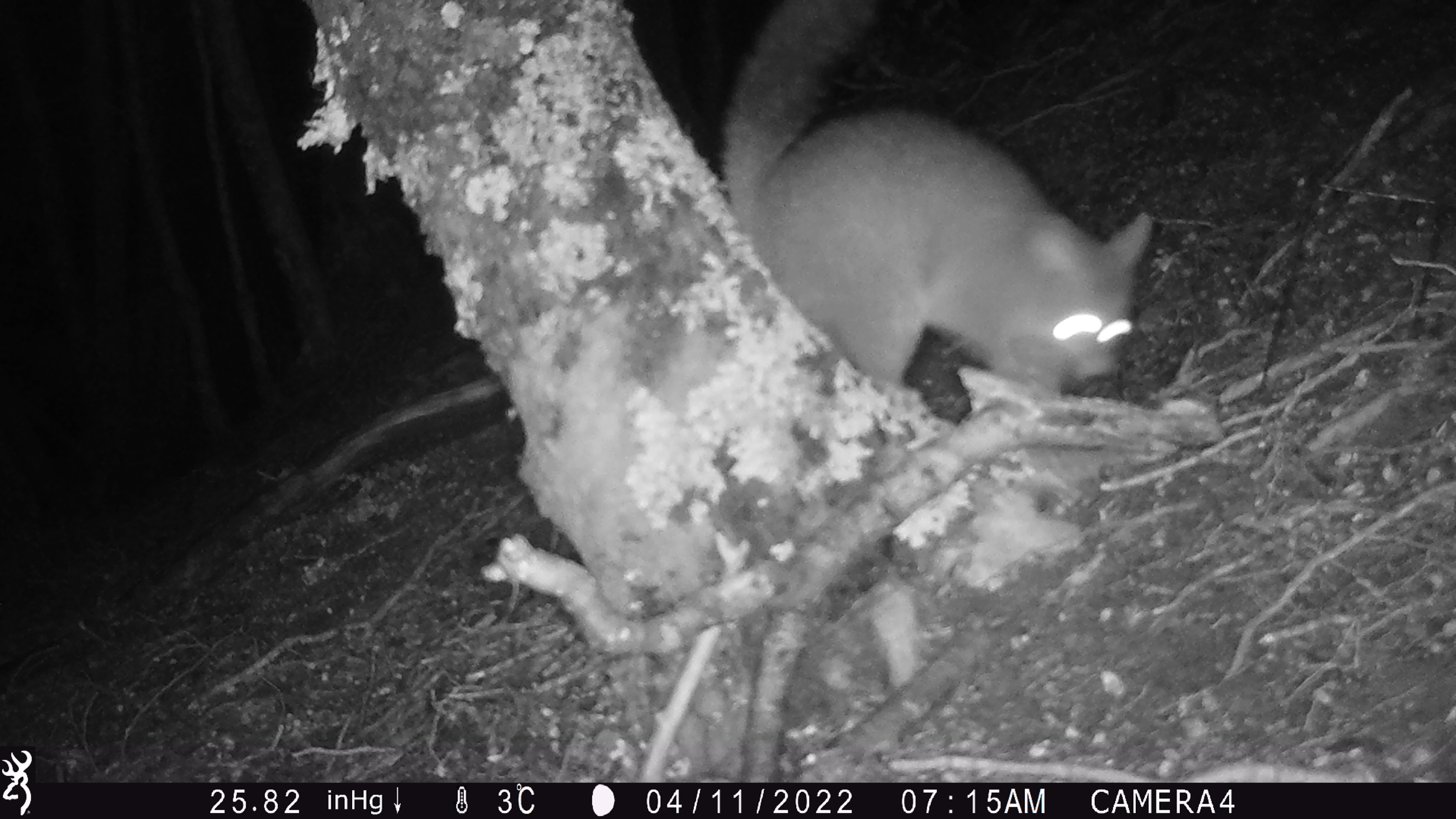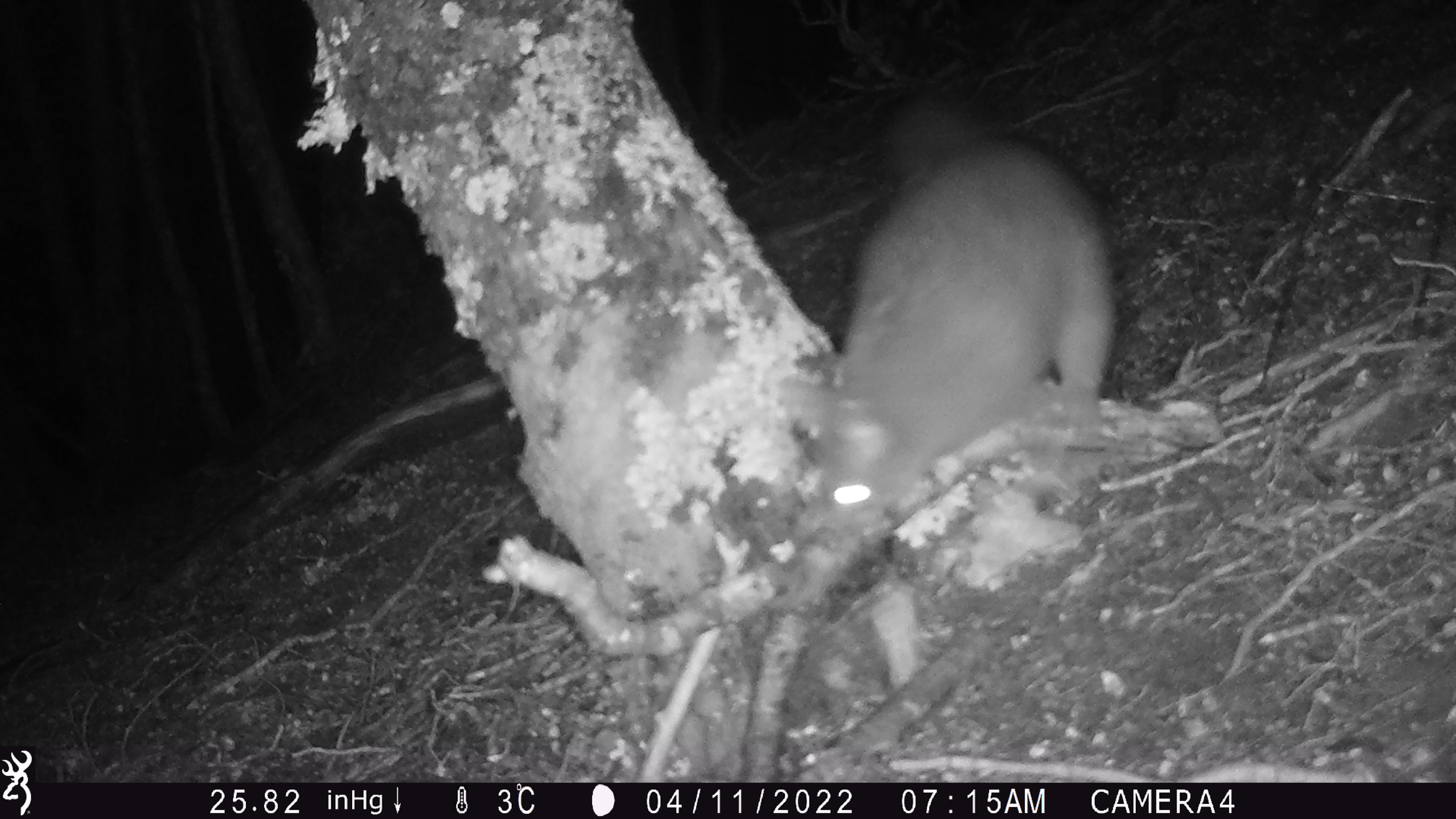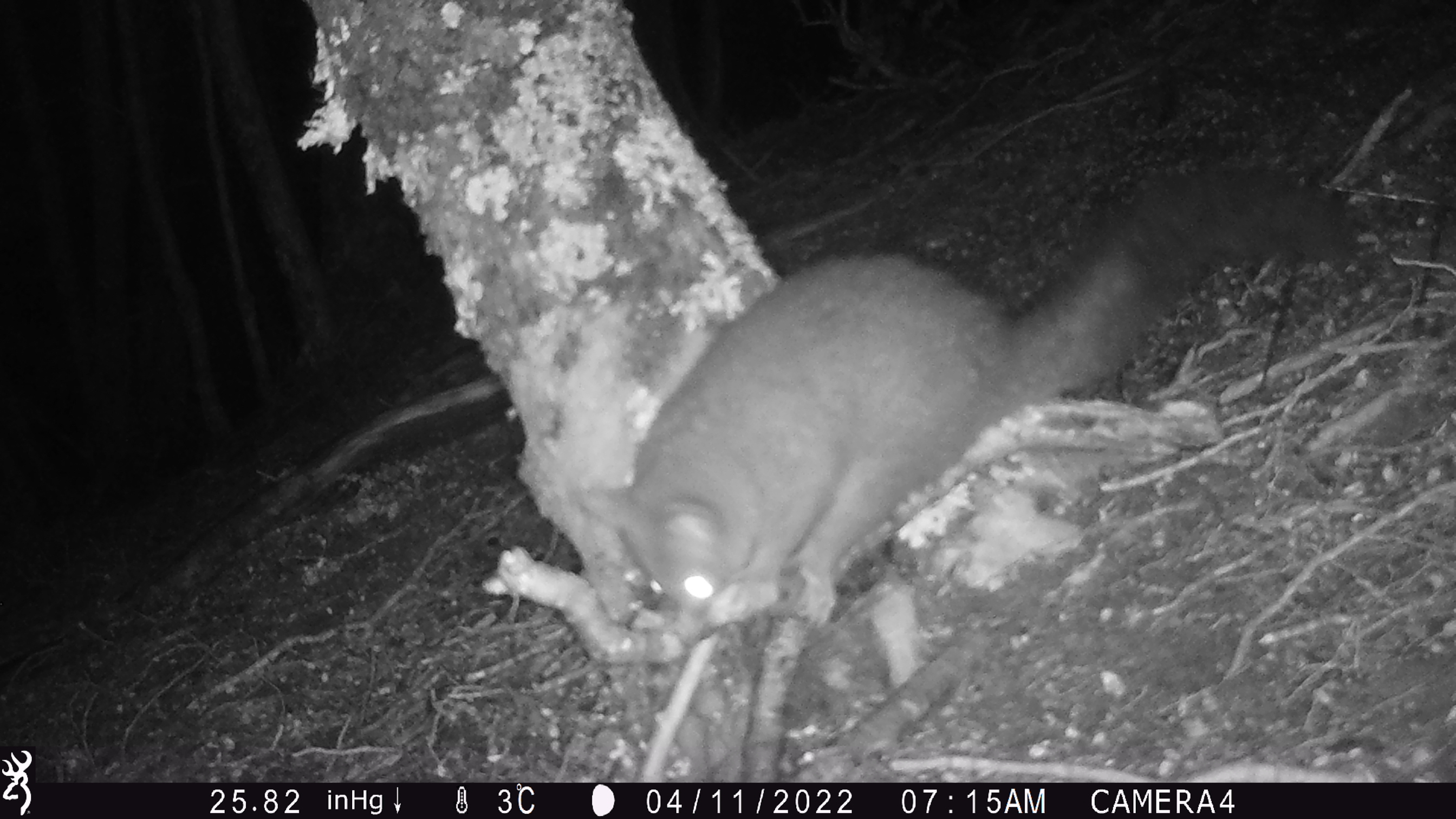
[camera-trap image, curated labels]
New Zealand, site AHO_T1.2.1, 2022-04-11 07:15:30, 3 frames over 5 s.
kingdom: Animalia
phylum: Chordata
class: Mammalia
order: Diprotodontia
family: Phalangeridae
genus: Trichosurus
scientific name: Trichosurus vulpecula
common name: common brushtail possum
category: possum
Possum (common brushtail possum) (Trichosurus vulpecula).